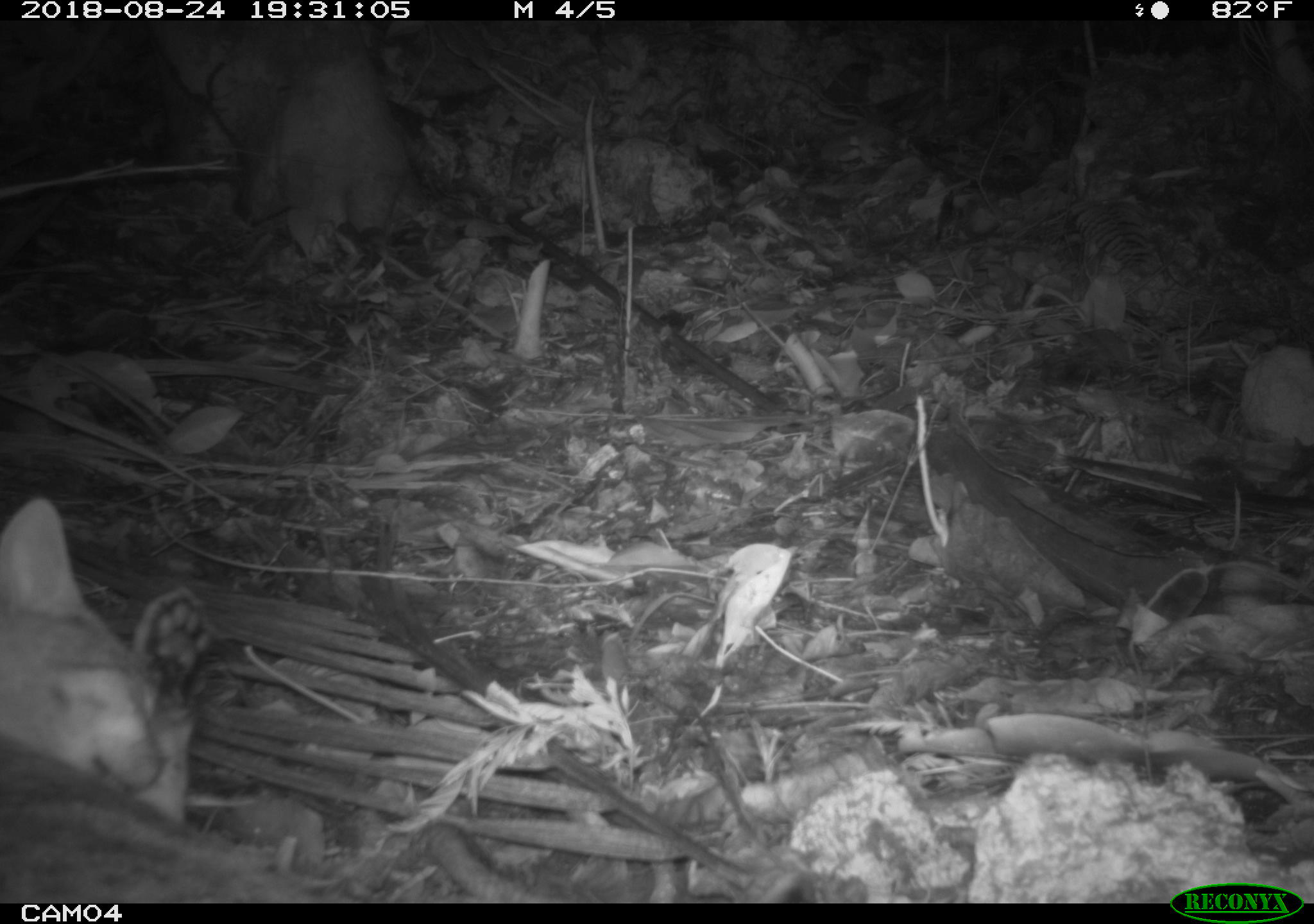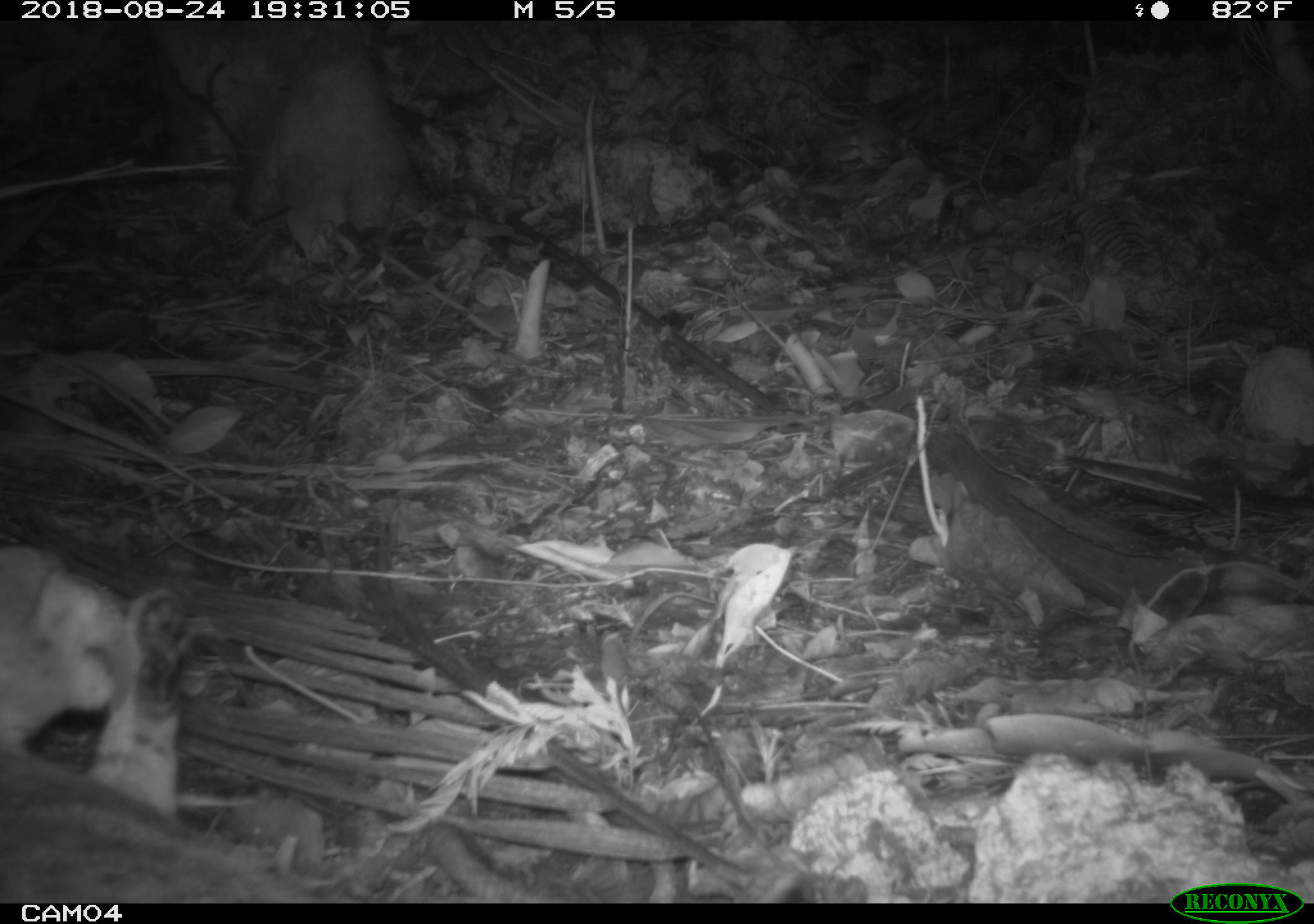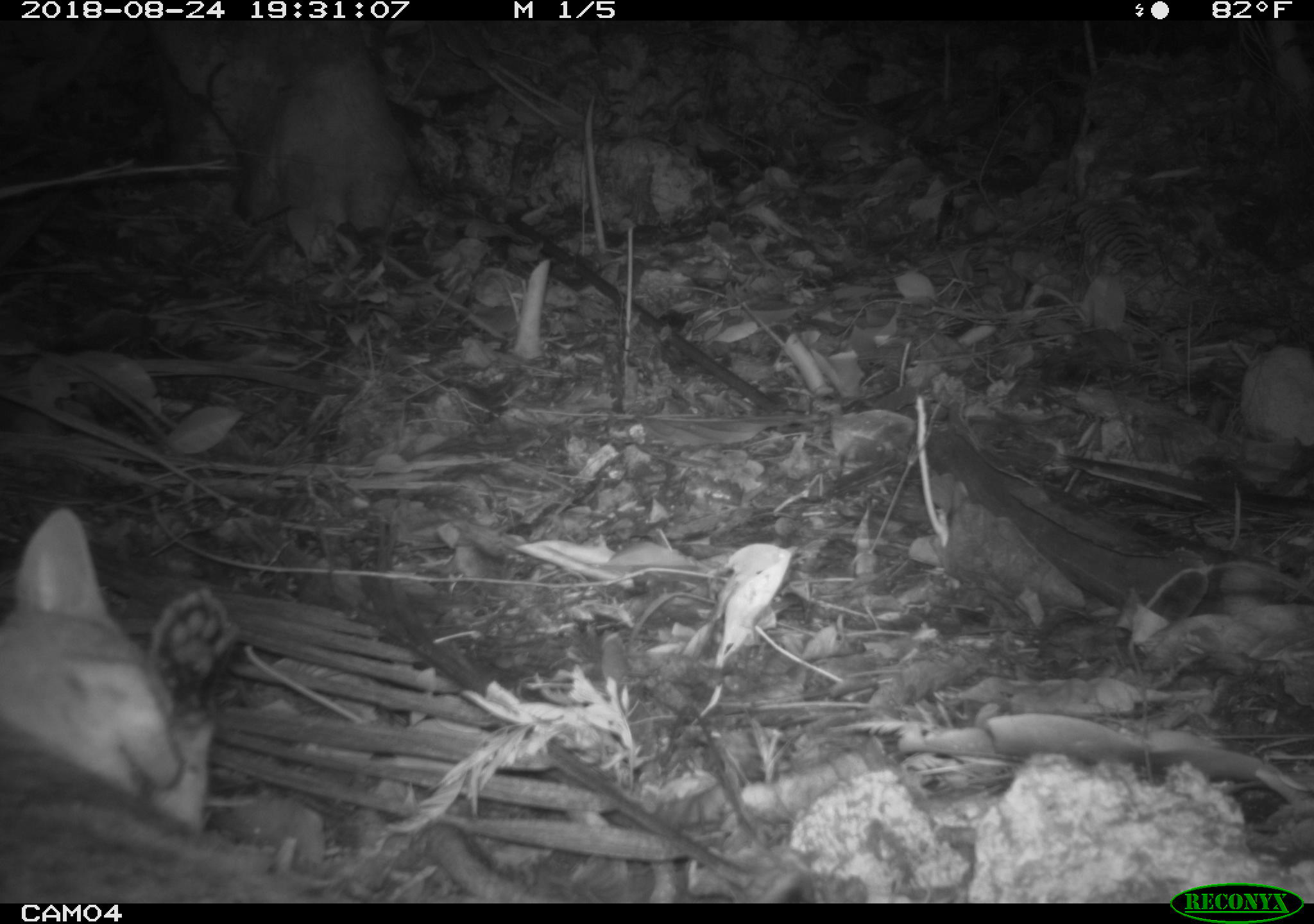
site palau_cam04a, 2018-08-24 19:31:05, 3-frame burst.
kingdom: Animalia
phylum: Chordata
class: Mammalia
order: Carnivora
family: Felidae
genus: Felis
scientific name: Felis catus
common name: cat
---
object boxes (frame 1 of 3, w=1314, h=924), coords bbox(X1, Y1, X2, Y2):
cat: bbox(1, 480, 328, 900)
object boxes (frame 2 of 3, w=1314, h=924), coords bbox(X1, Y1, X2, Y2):
cat: bbox(0, 534, 311, 902)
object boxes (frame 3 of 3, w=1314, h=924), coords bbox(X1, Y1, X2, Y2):
cat: bbox(0, 502, 307, 901)